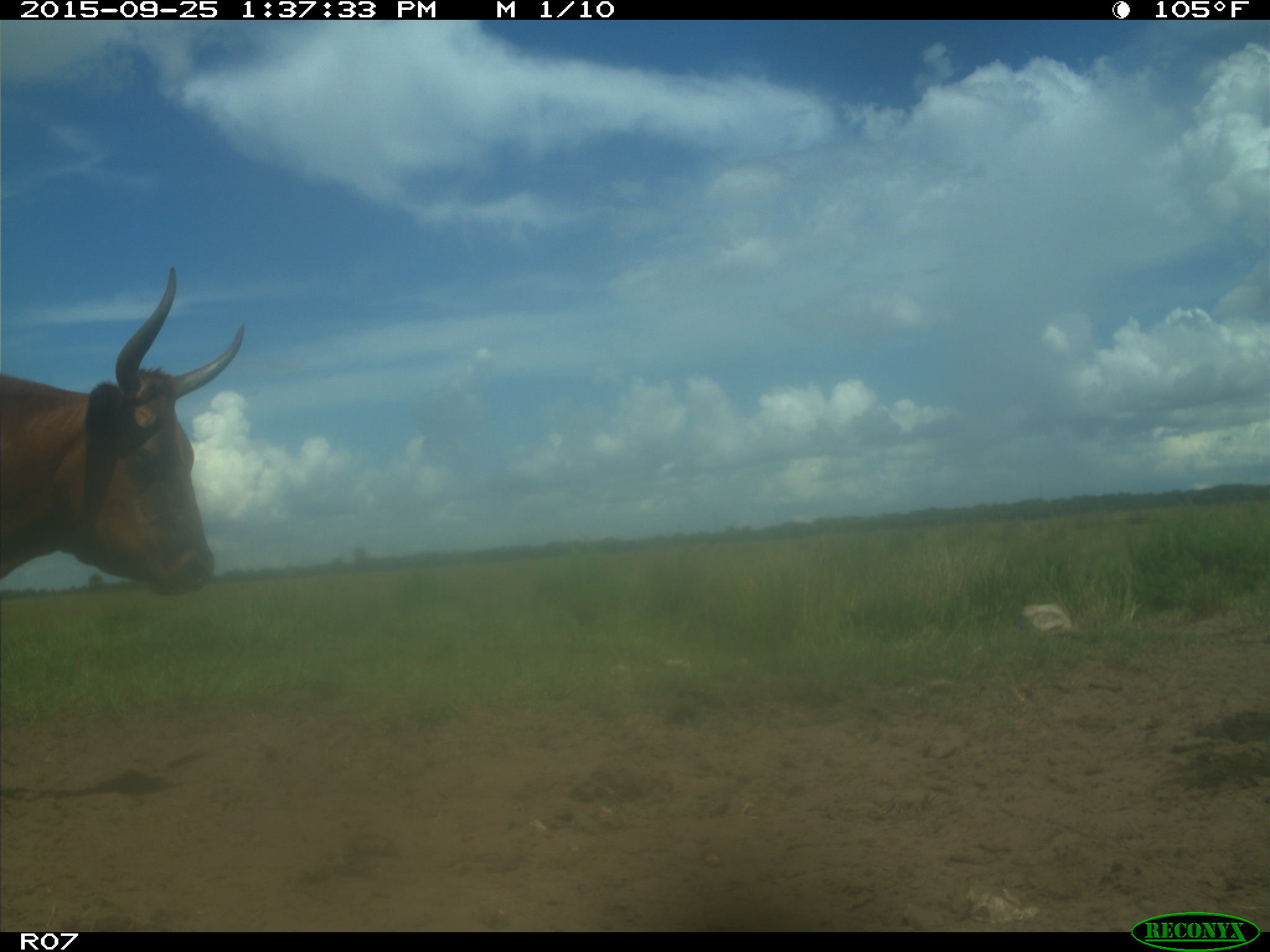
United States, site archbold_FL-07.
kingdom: Animalia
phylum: Chordata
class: Mammalia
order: Artiodactyla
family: Bovidae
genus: Bos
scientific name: Bos taurus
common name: domestic cow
Bos taurus (domestic cow).